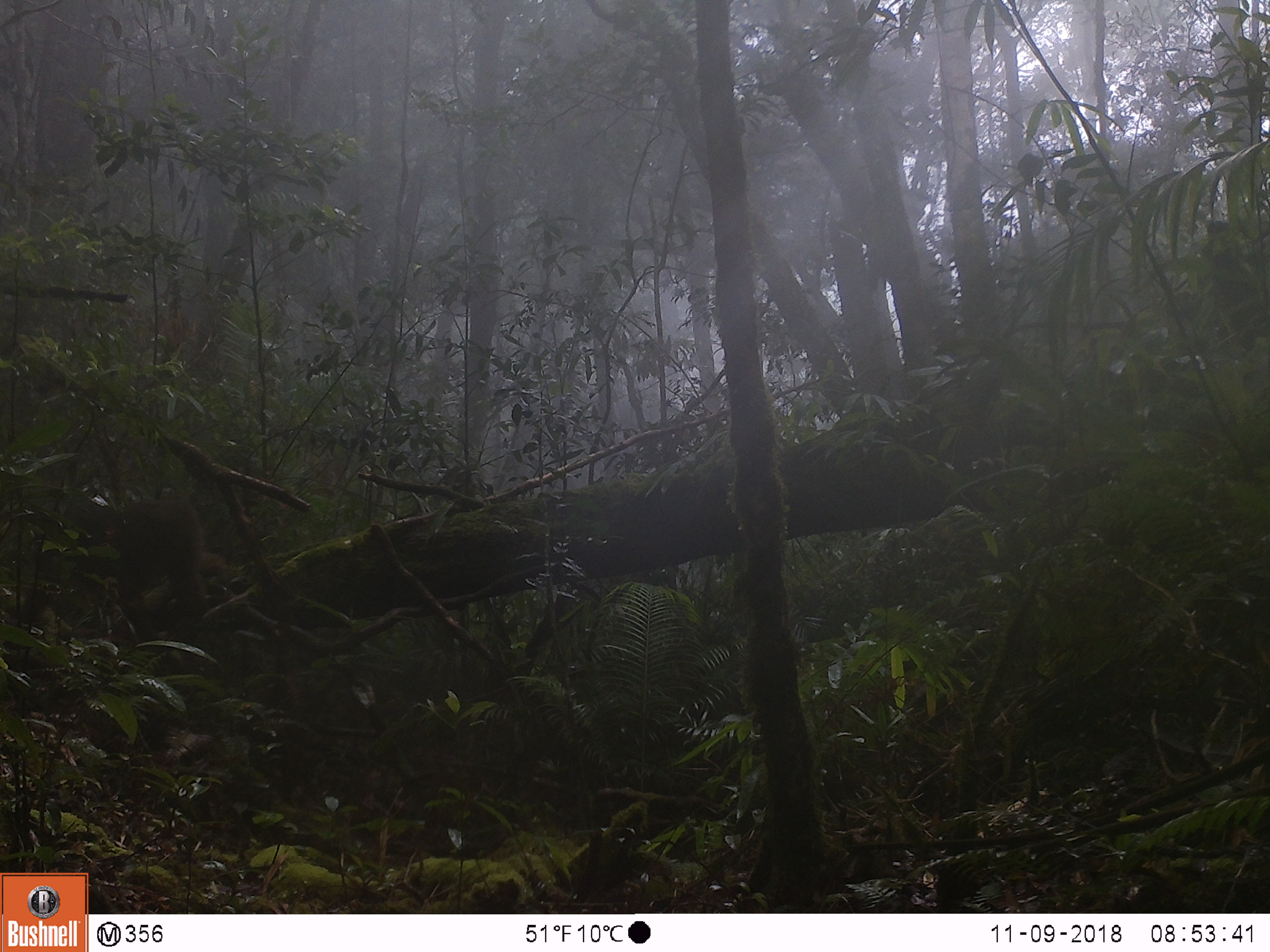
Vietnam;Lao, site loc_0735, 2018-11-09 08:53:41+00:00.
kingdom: Animalia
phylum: Chordata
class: Mammalia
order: Primates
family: Cercopithecidae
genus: Macaca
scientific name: Macaca arctoides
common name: stump-tailed macaque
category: stump tailed macaque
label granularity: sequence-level